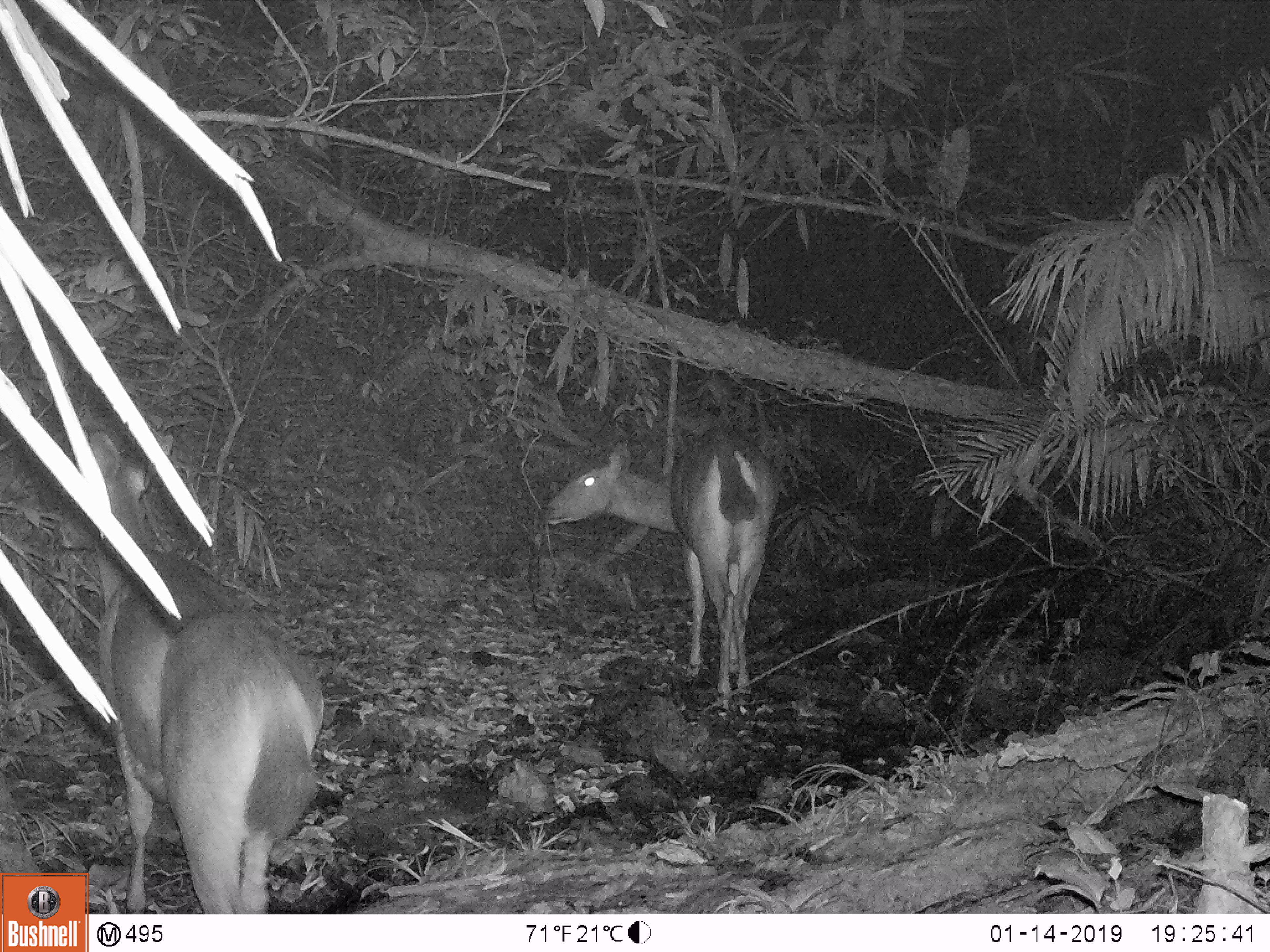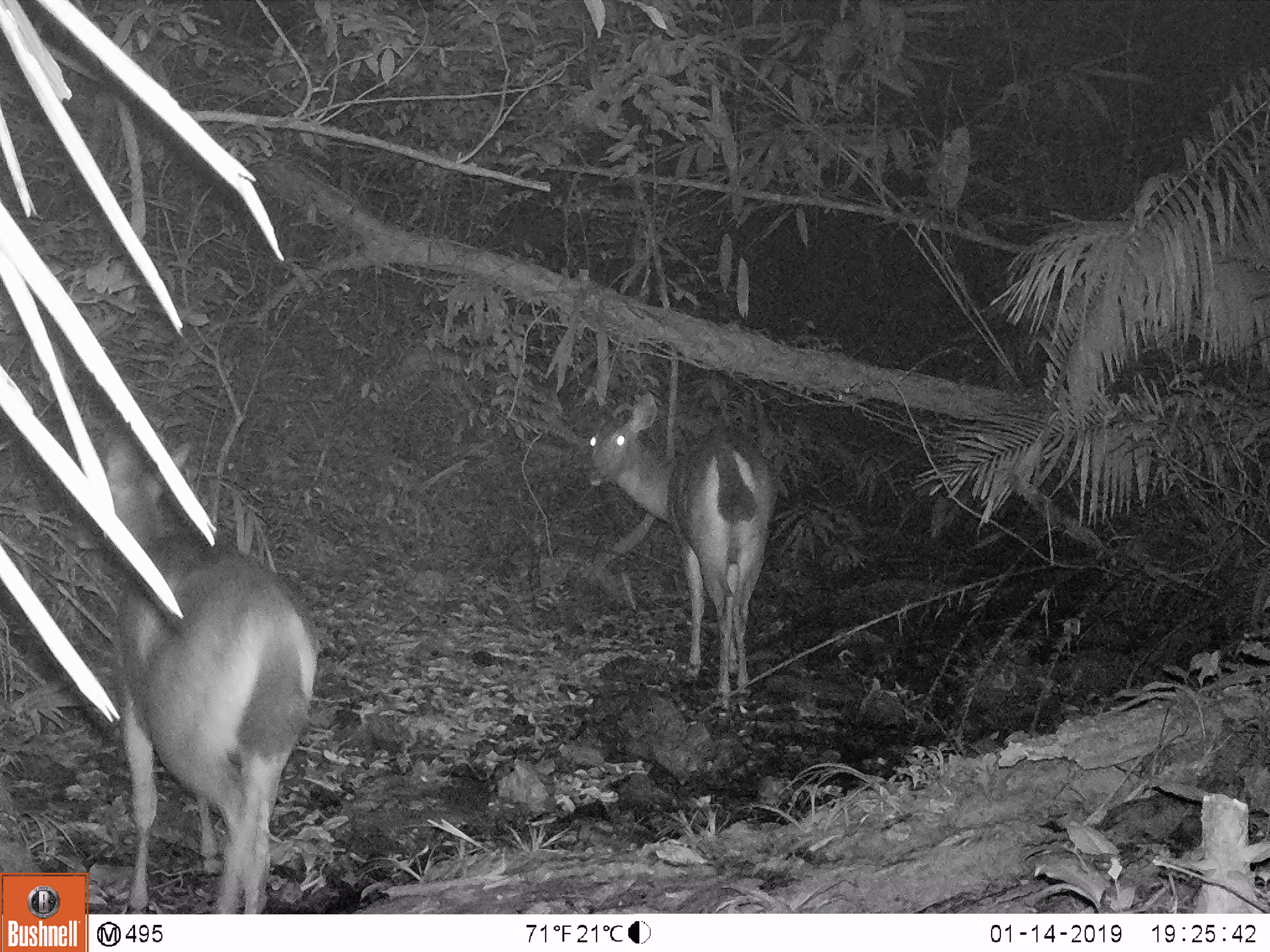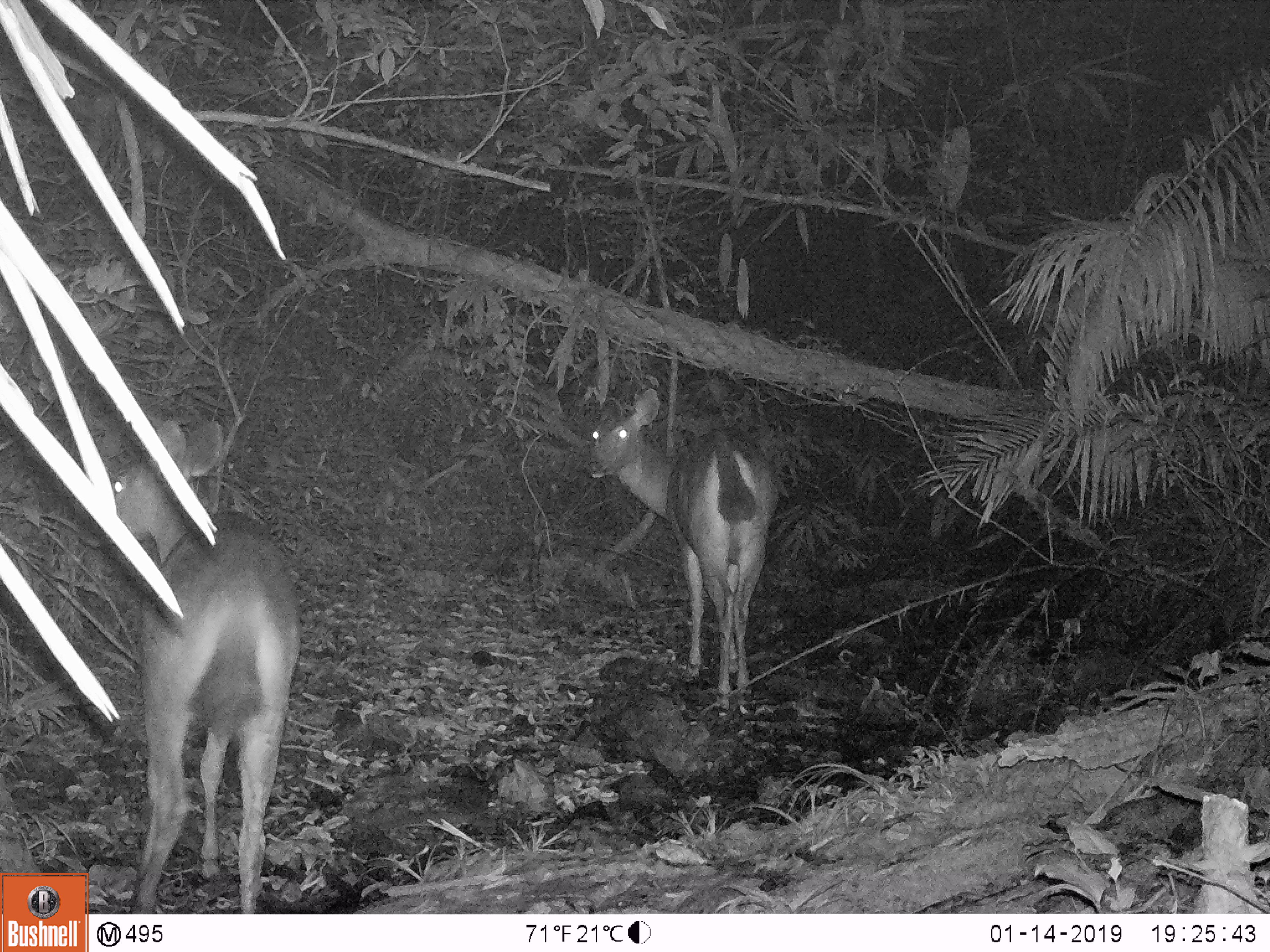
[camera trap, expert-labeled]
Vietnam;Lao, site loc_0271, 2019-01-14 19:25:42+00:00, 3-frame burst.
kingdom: Animalia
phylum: Chordata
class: Mammalia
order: Artiodactyla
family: Cervidae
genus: Rusa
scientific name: Rusa unicolor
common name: sambar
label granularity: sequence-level